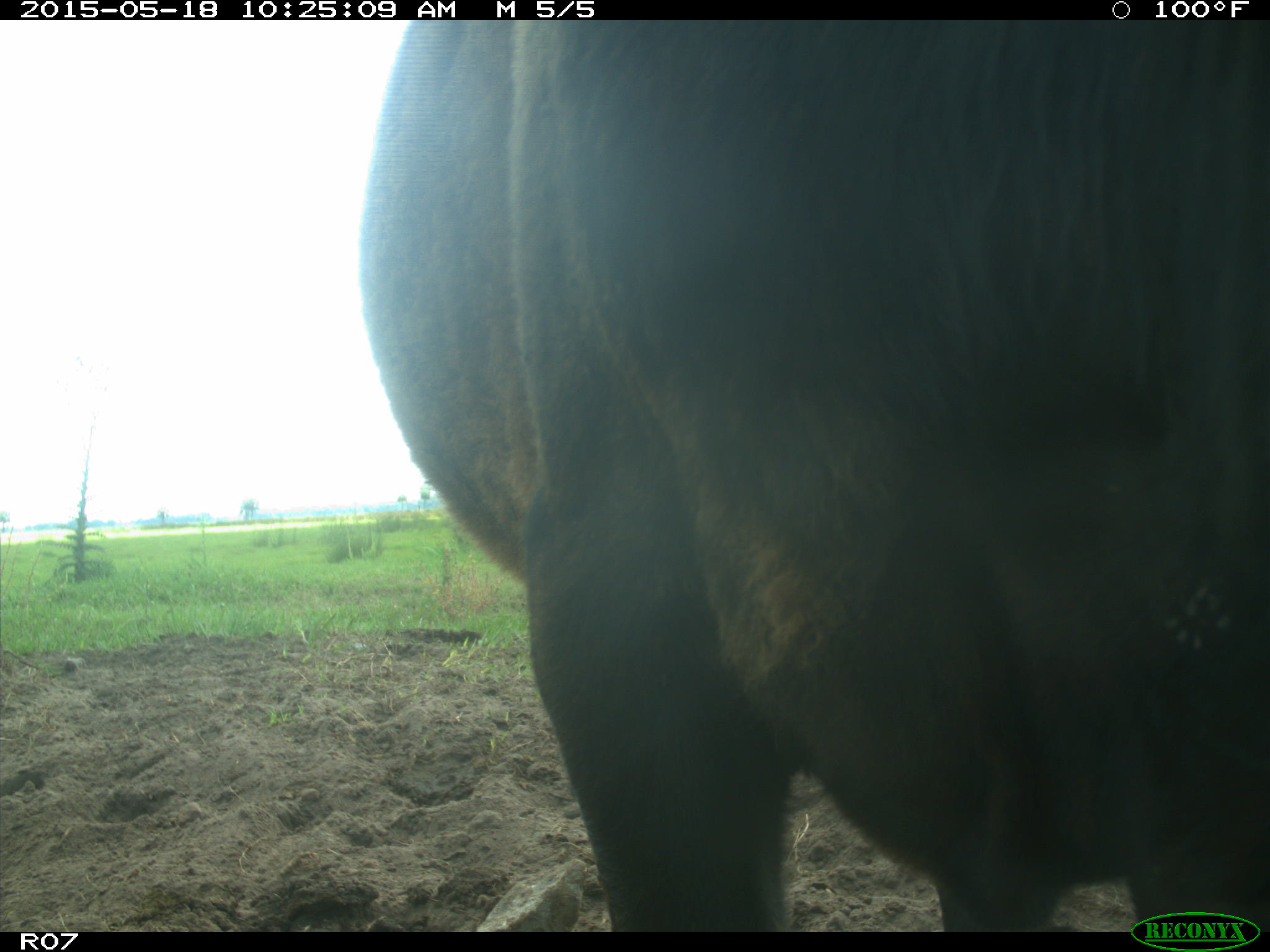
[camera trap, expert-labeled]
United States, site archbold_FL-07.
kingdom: Animalia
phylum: Chordata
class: Mammalia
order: Artiodactyla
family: Bovidae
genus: Bos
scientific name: Bos taurus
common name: domestic cow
Bos taurus (domestic cow).